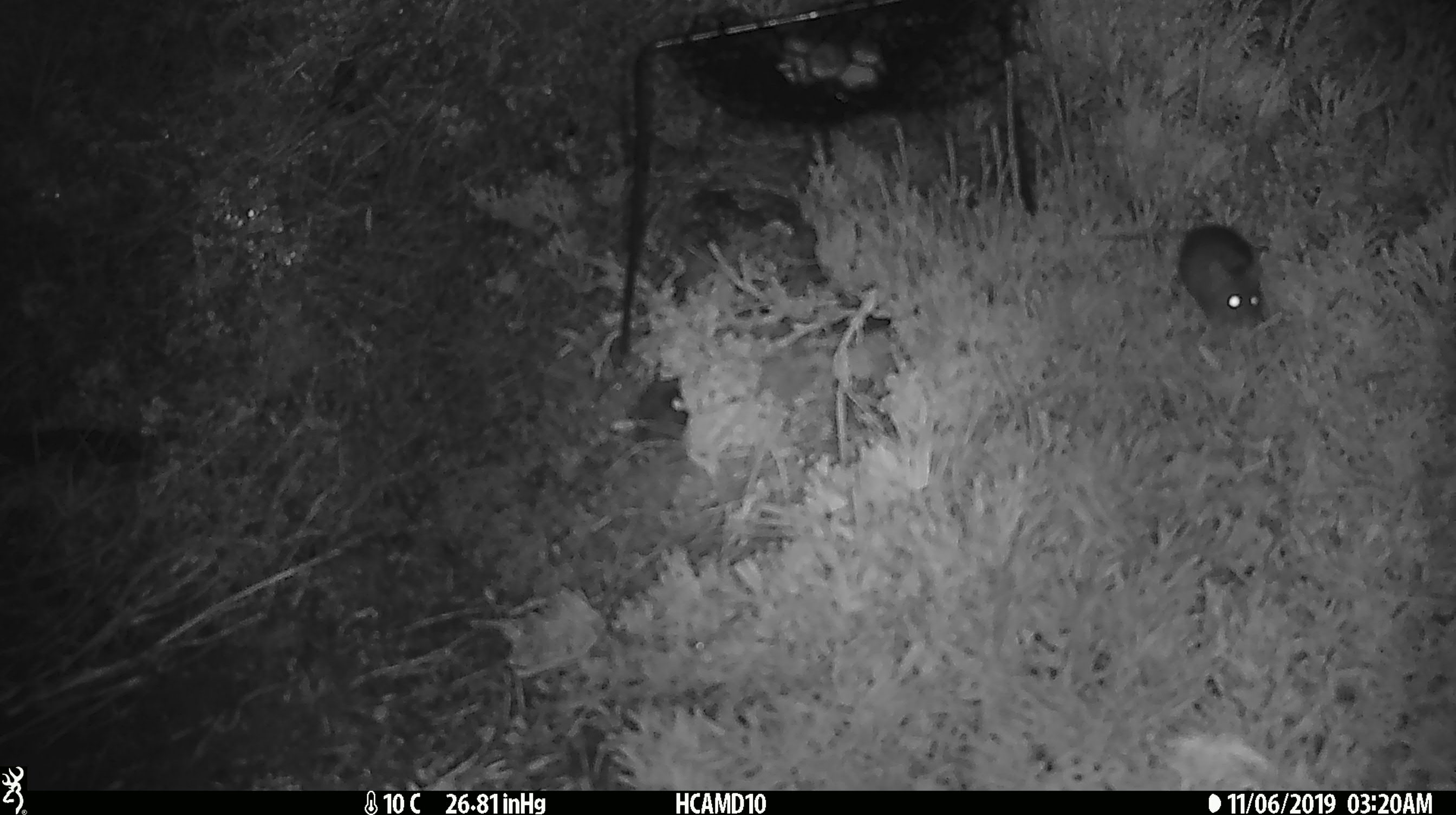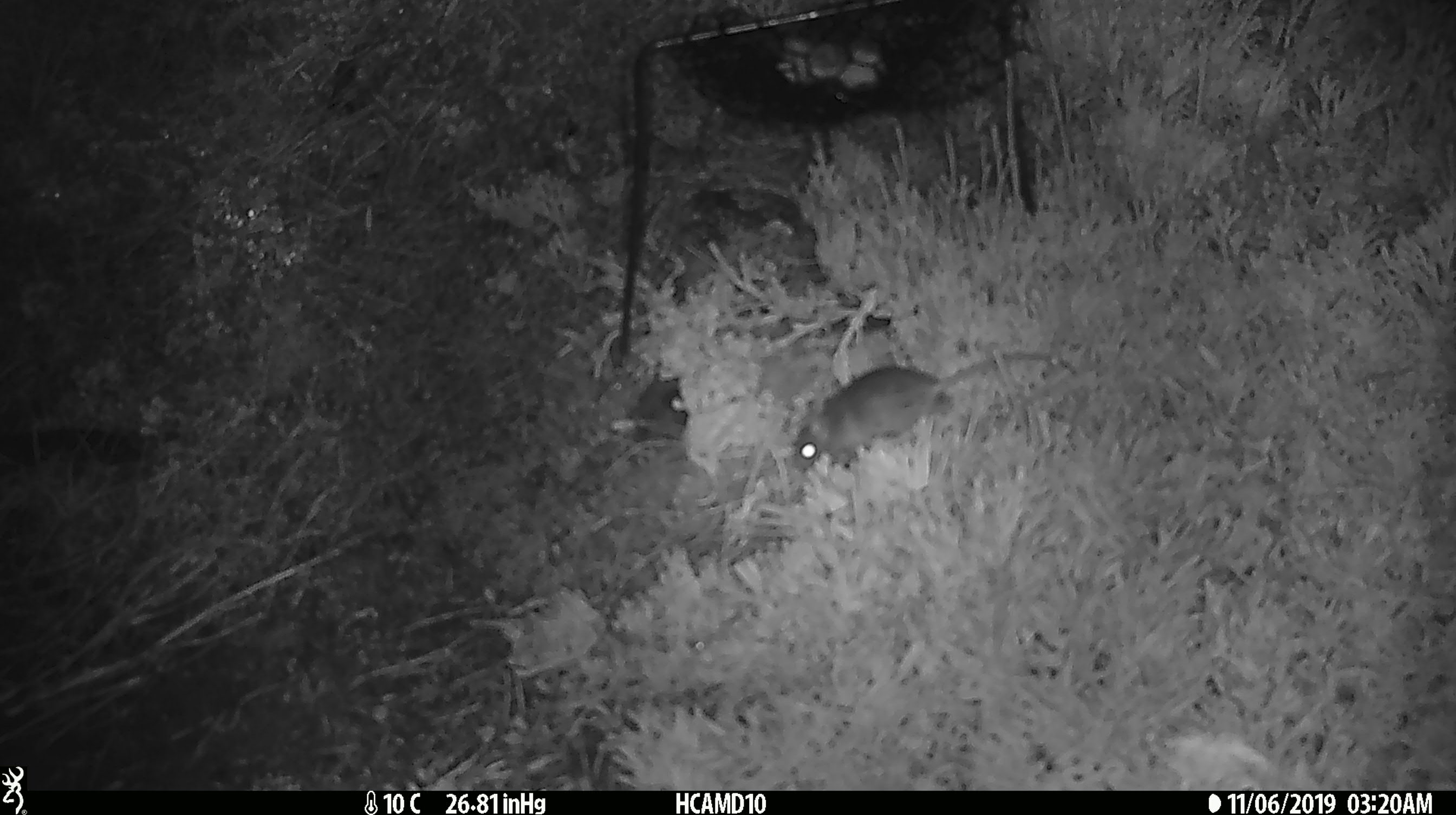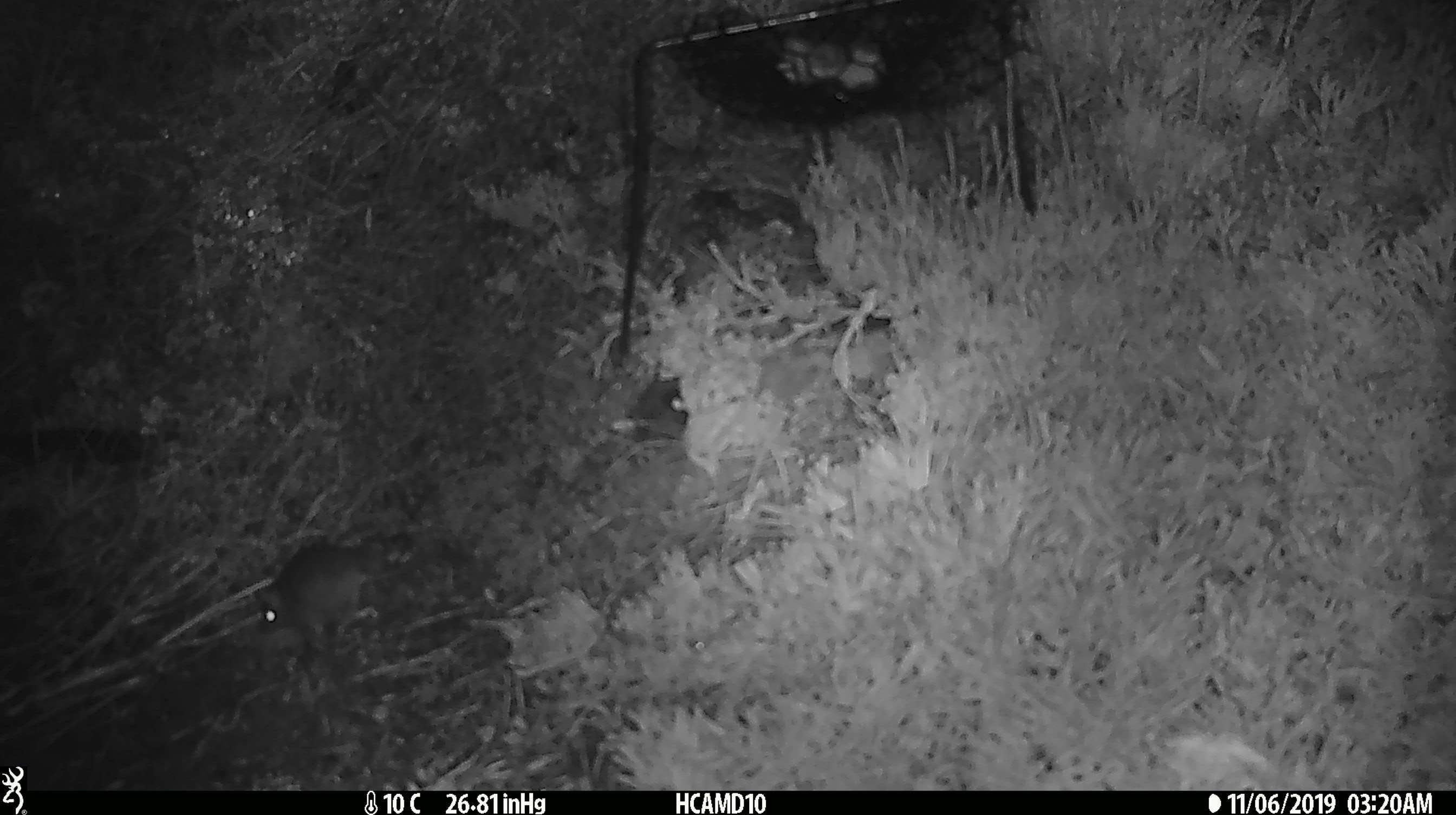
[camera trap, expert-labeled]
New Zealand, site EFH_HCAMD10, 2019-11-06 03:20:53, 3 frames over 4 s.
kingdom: Animalia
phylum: Chordata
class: Mammalia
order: Rodentia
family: Muridae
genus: Mus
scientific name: Mus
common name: mouse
Mouse (Mus).